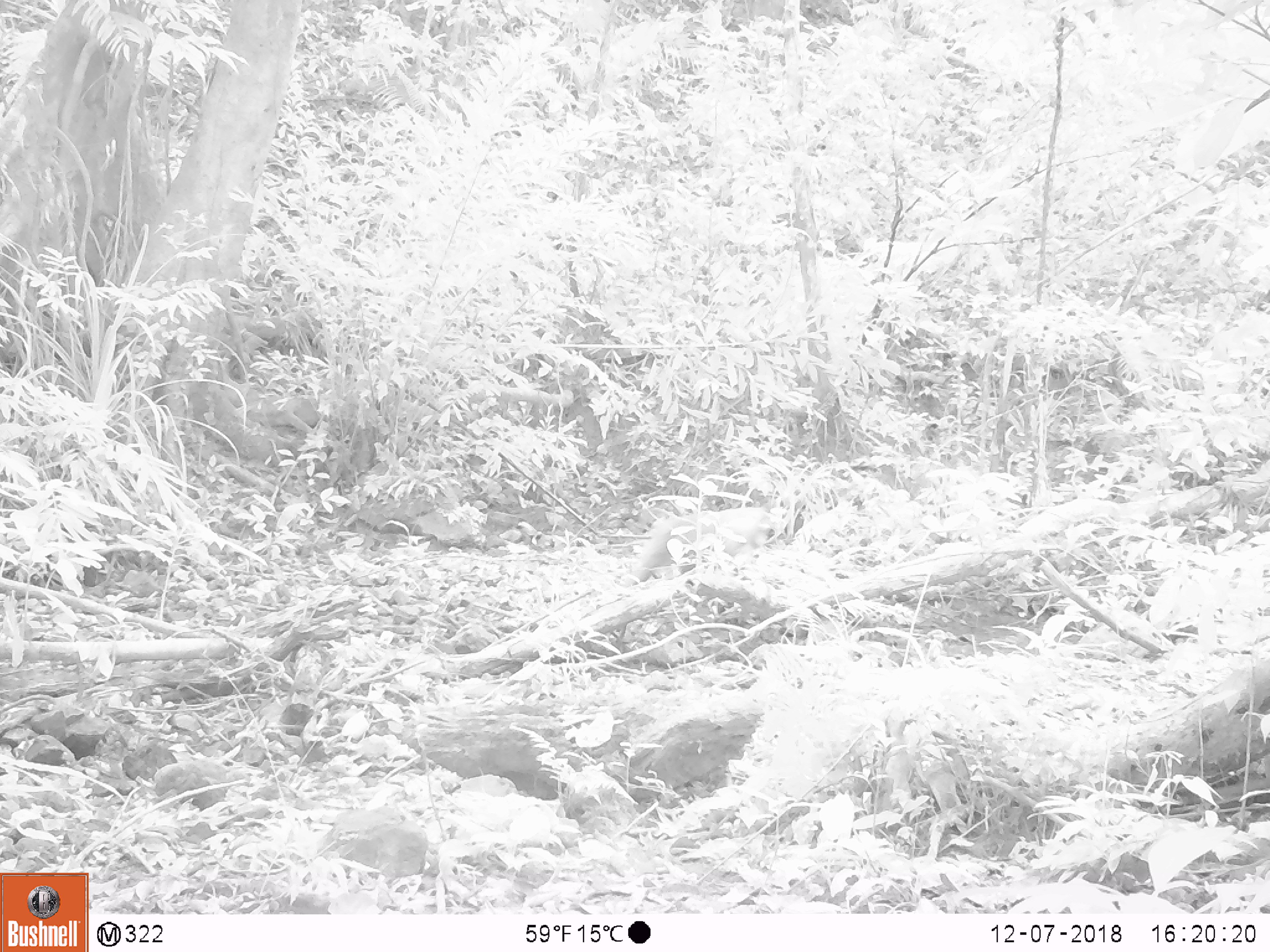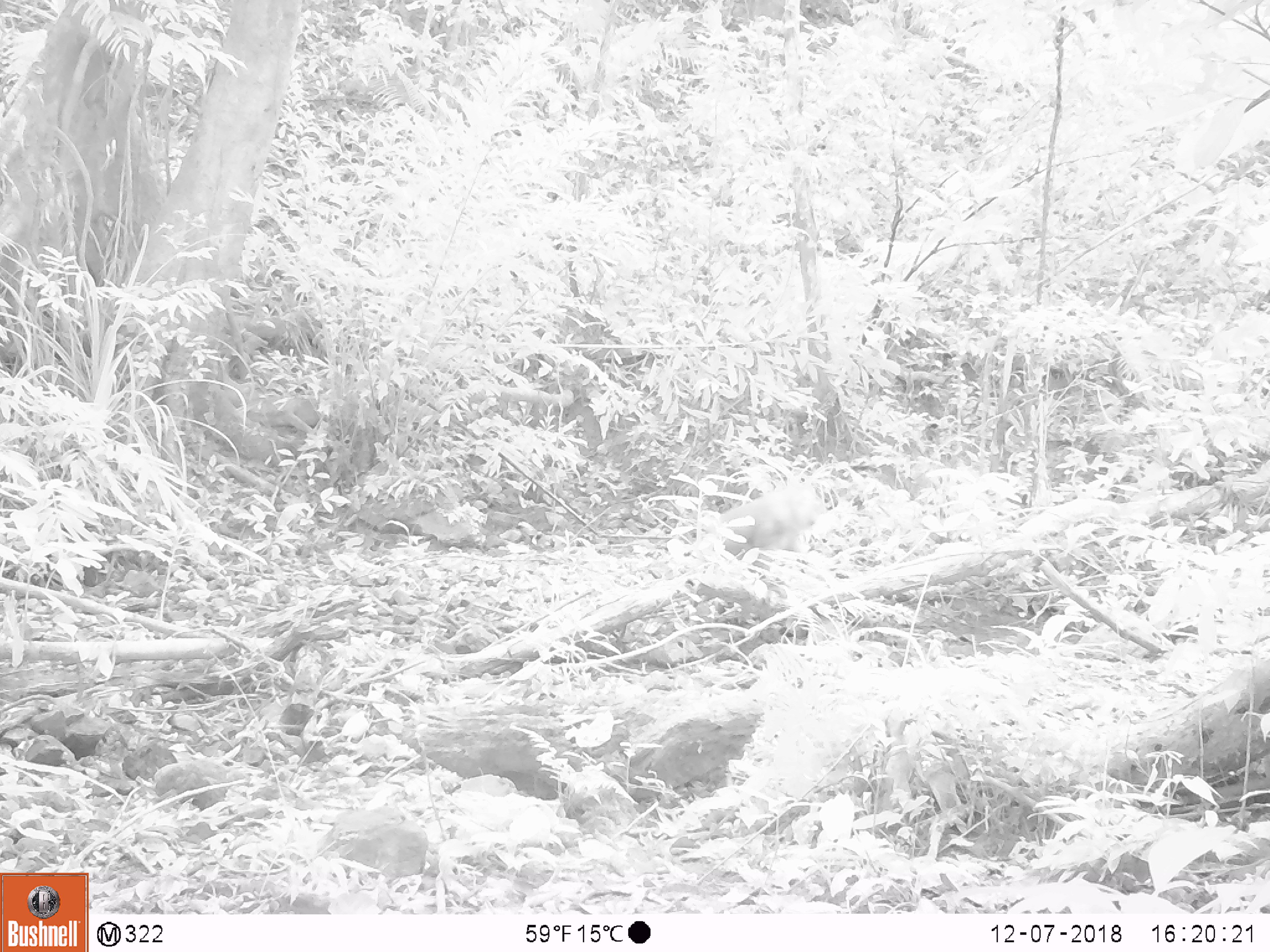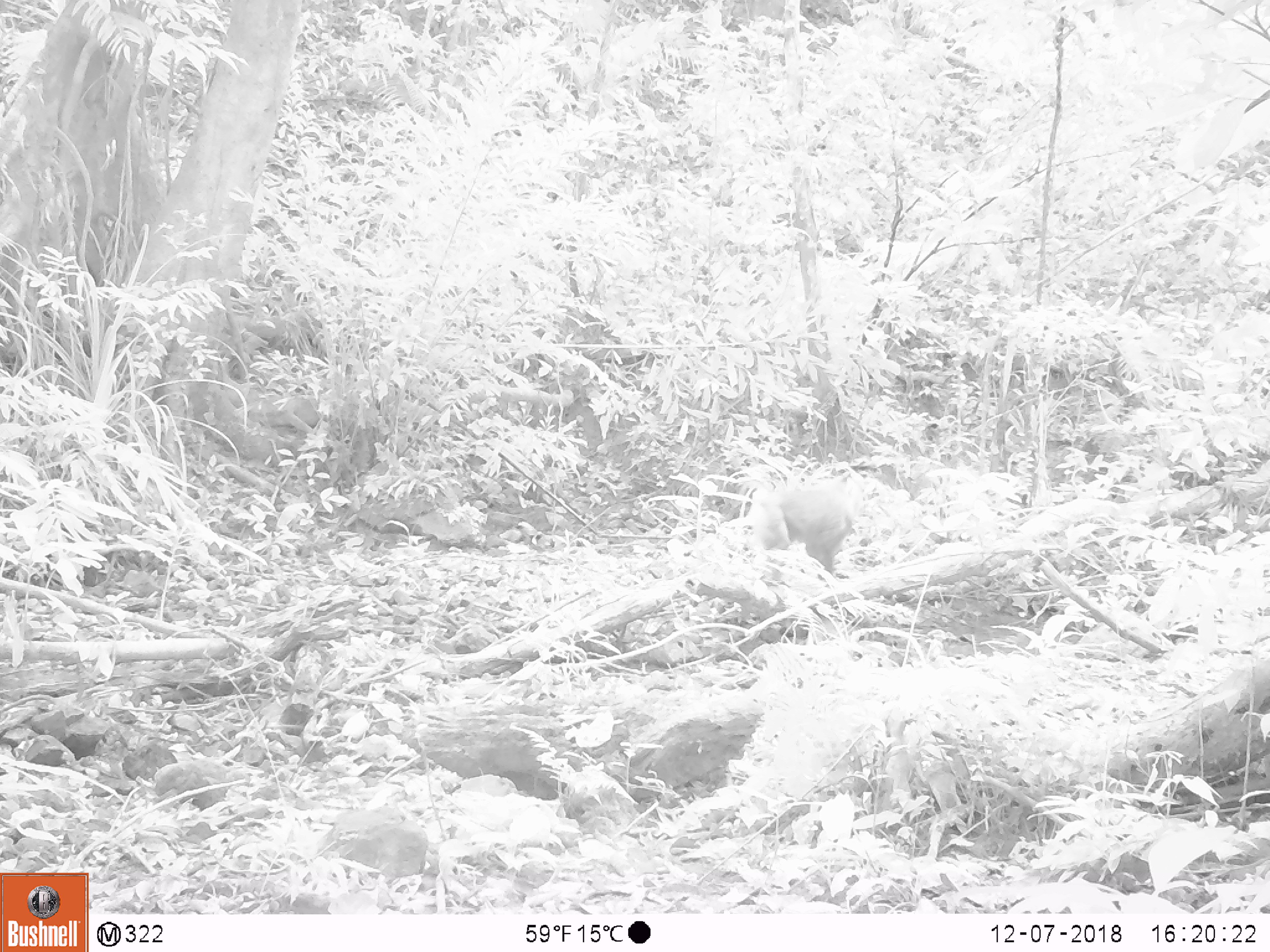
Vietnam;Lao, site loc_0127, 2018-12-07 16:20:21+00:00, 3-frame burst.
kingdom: Animalia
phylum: Chordata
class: Mammalia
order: Primates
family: Cercopithecidae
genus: Macaca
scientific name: Macaca arctoides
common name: stump-tailed macaque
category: stump tailed macaque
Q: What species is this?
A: Stump tailed macaque (stump-tailed macaque) (Macaca arctoides).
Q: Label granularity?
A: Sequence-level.